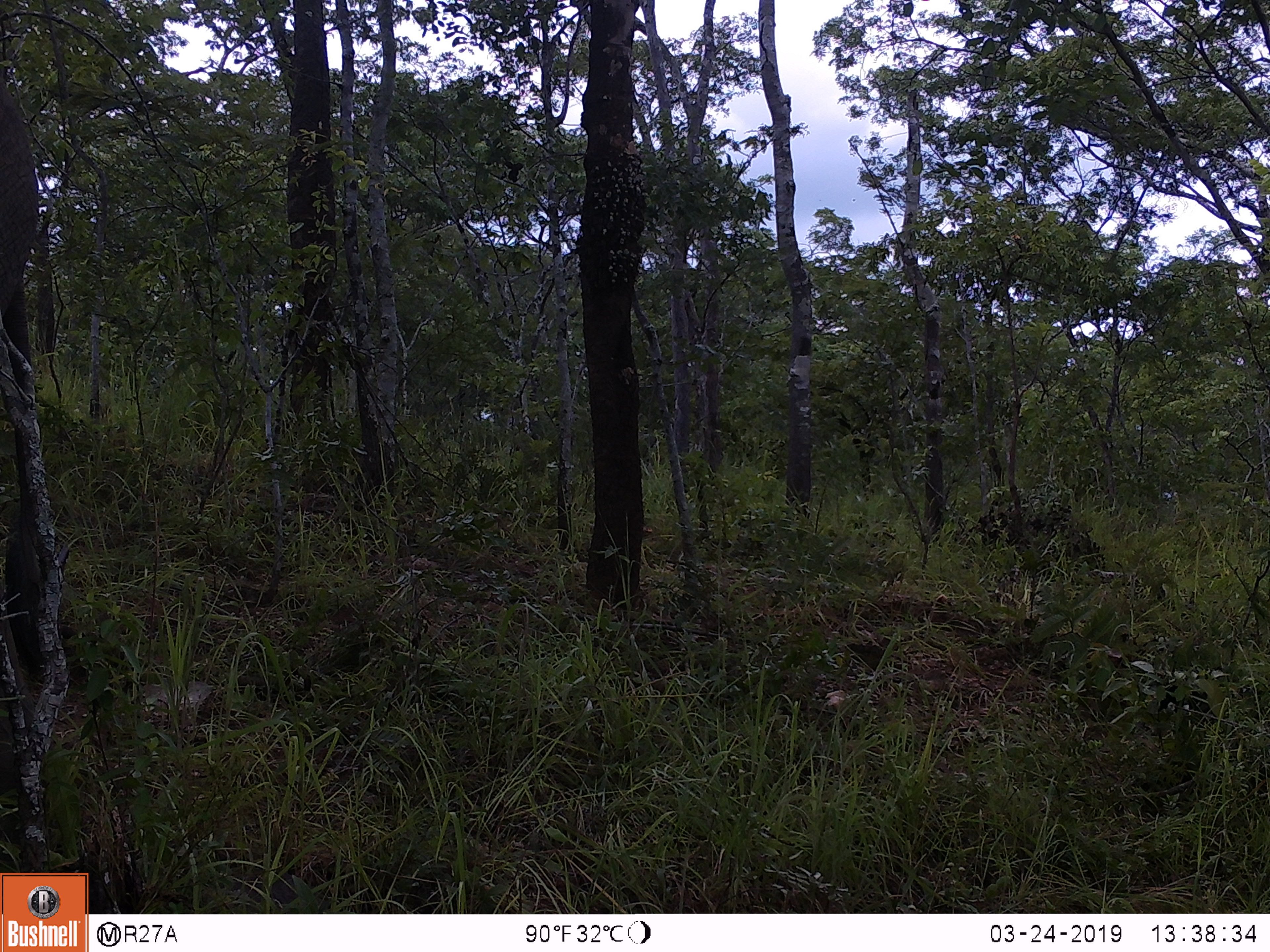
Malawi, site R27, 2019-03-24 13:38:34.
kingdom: Animalia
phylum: Chordata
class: Mammalia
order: Proboscidea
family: Elephantidae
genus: Loxodonta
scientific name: Loxodonta africana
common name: african savanna elephant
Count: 1.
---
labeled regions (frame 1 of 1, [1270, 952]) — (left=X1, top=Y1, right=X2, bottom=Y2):
african savanna elephant: (left=2, top=58, right=45, bottom=448)